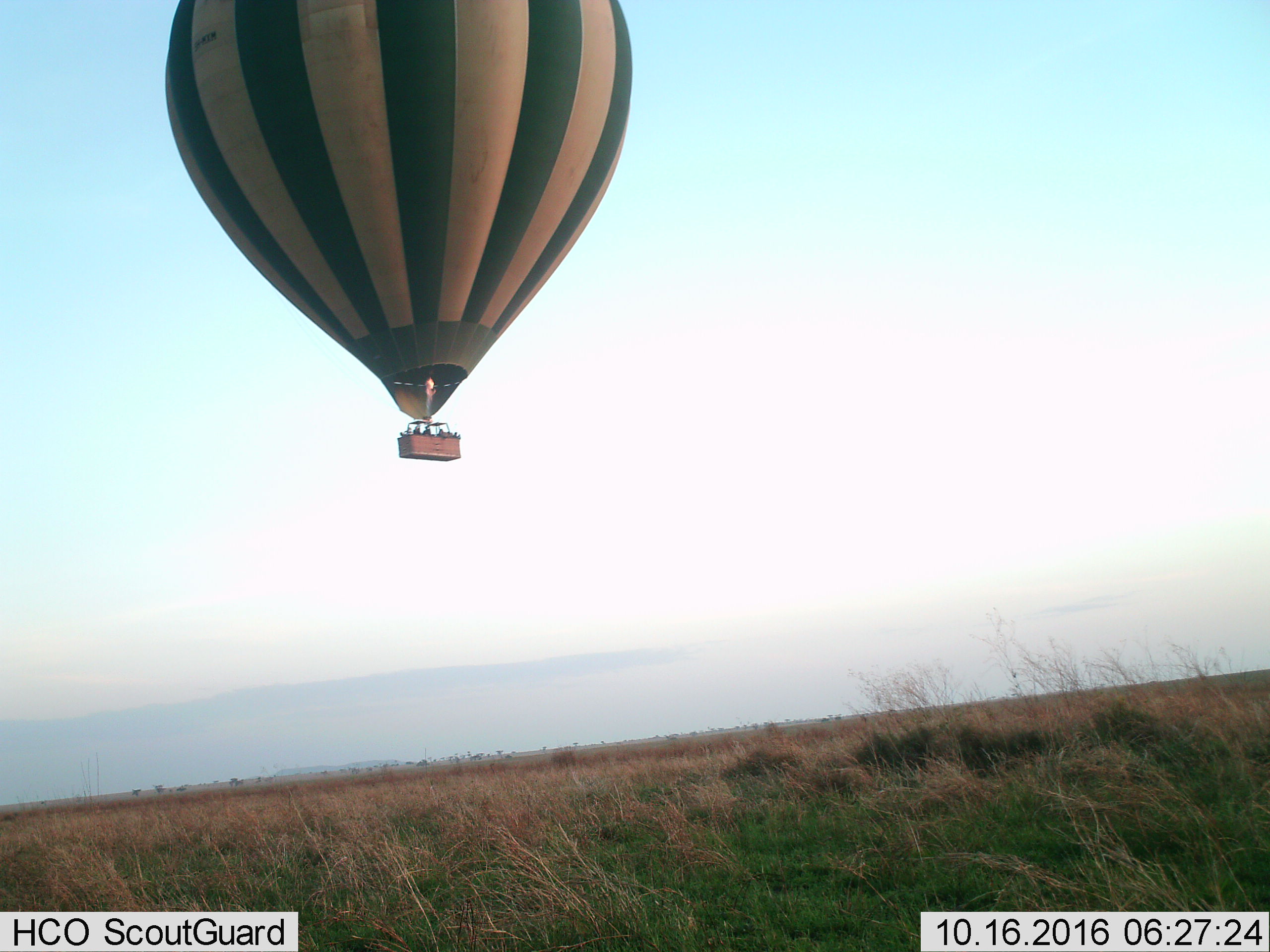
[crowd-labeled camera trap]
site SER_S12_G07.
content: unidentified animal